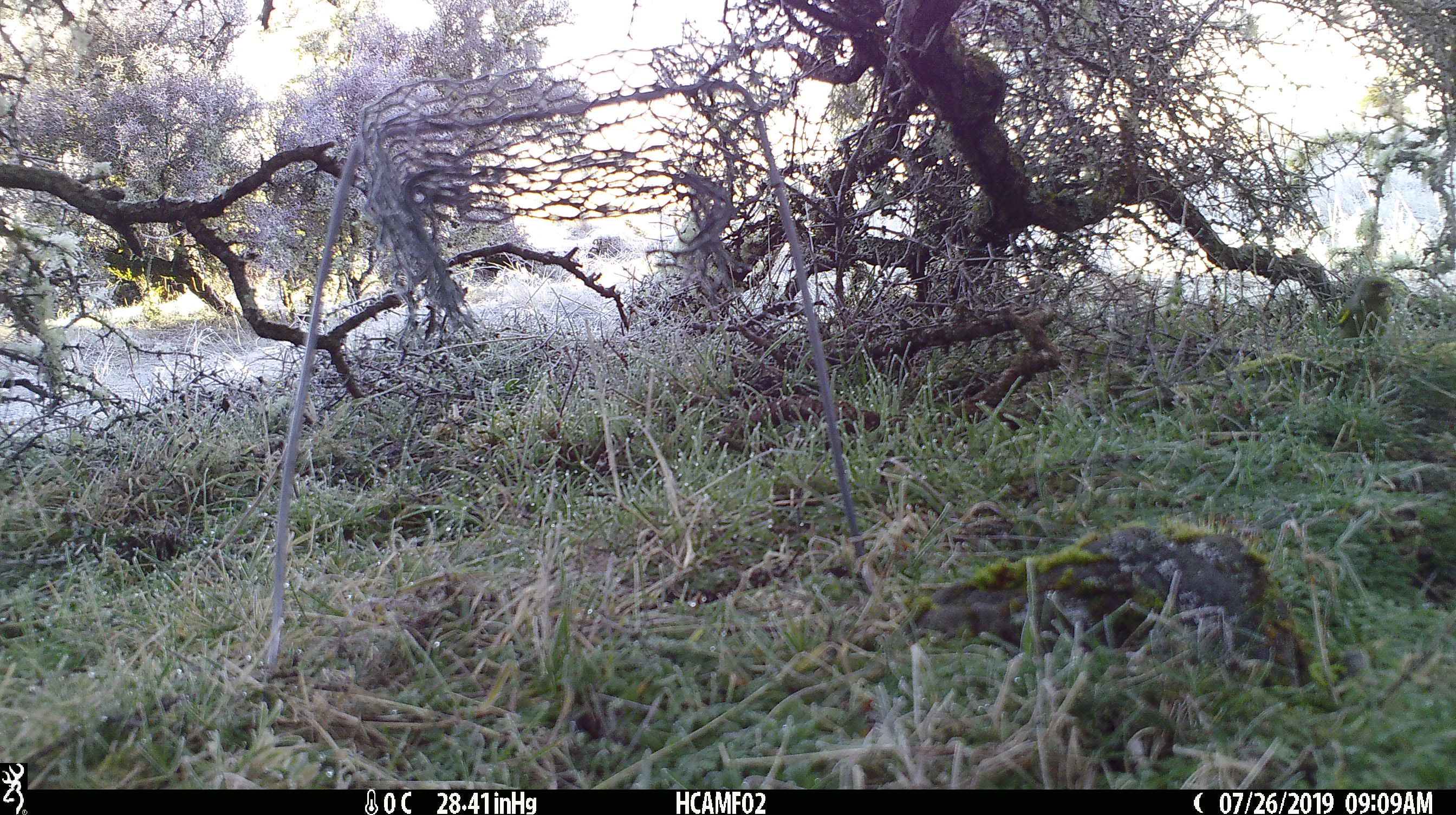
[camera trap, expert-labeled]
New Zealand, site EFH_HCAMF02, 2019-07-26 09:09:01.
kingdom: Animalia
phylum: Chordata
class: Aves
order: Passeriformes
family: Fringillidae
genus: Chloris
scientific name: Chloris chloris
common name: greenfinch